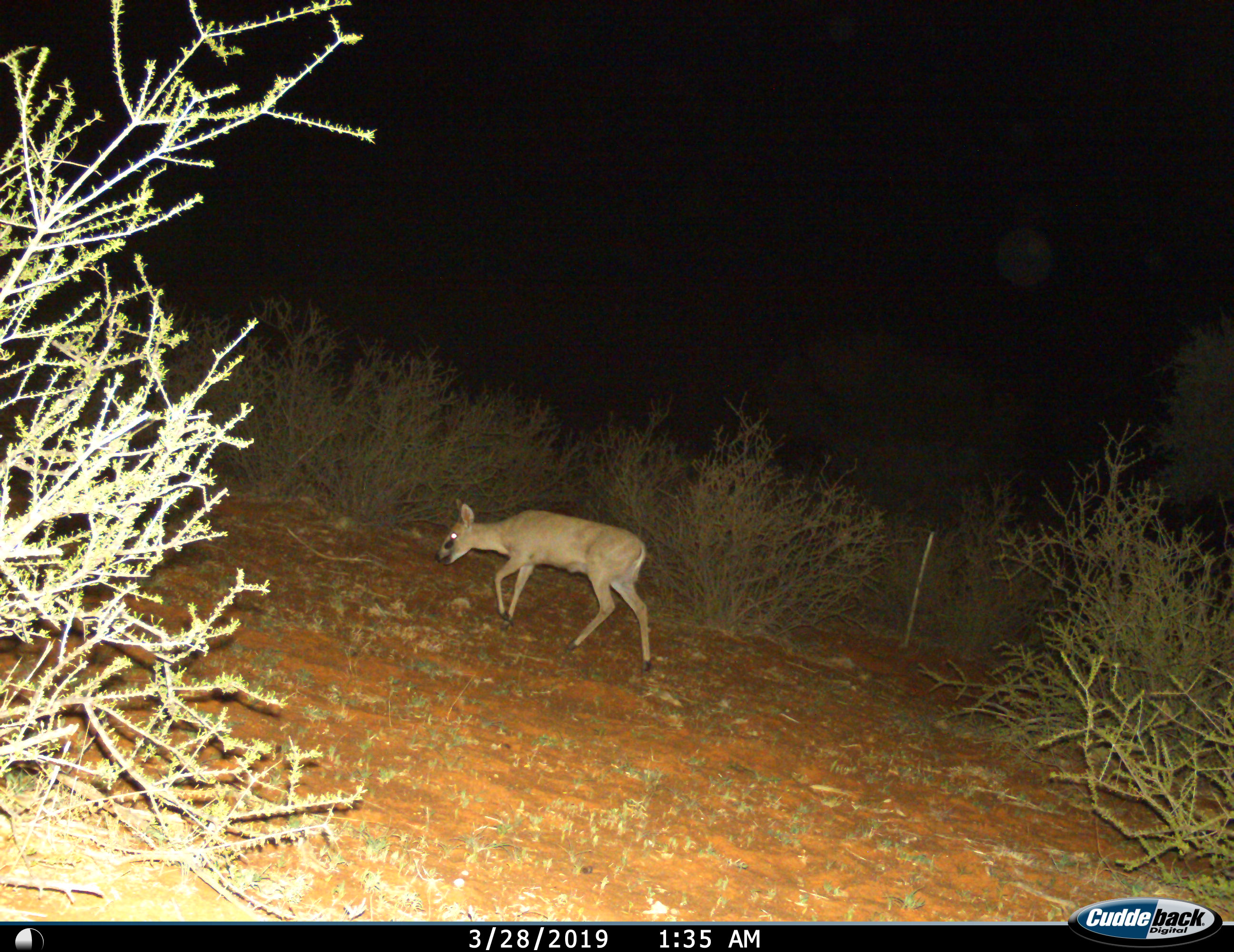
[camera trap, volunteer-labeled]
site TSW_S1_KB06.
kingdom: Animalia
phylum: Chordata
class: Mammalia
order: Artiodactyla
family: Bovidae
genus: Raphicerus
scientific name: Raphicerus campestris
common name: steenbok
Steenbok (Raphicerus campestris), count 1. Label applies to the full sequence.